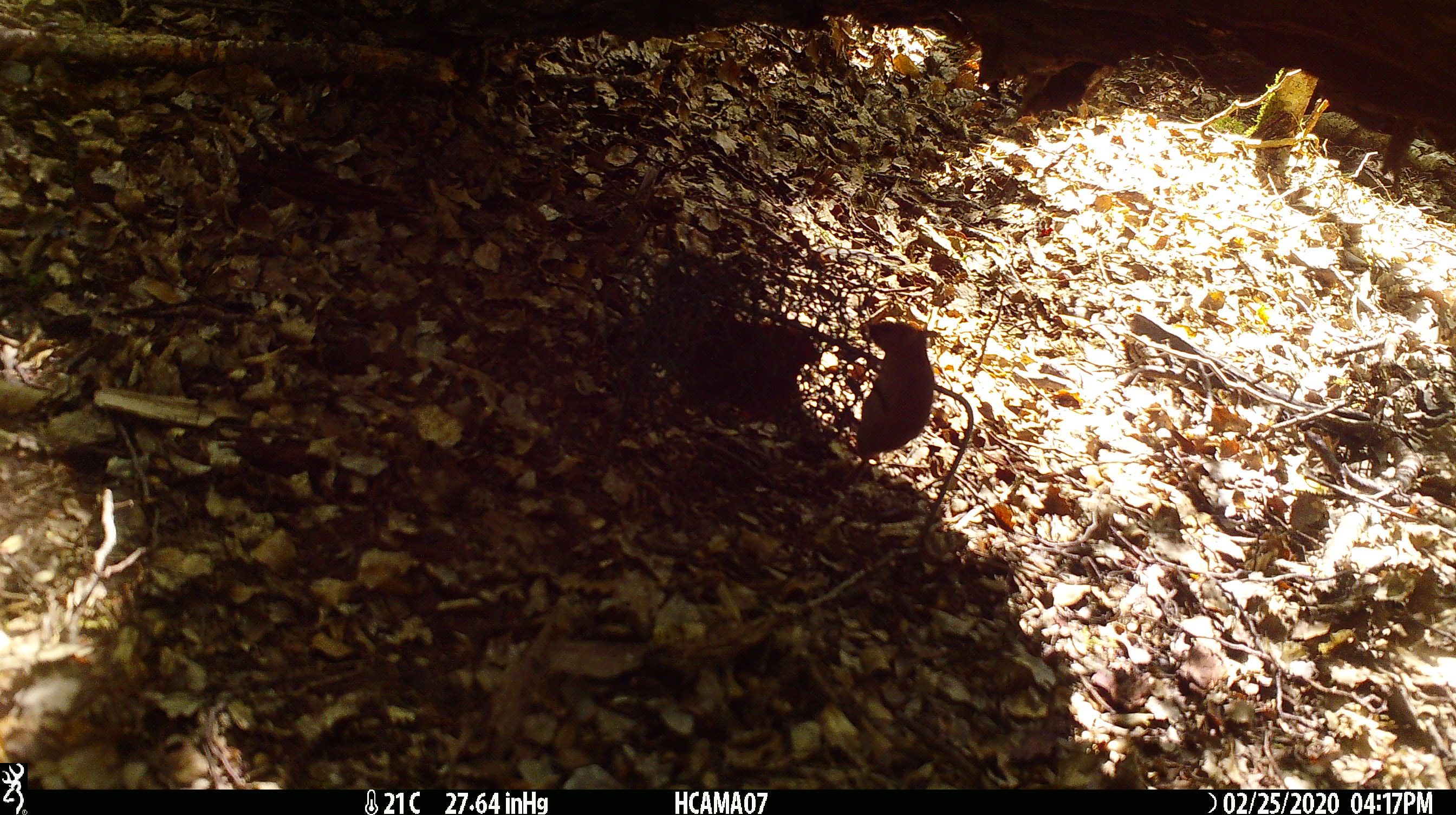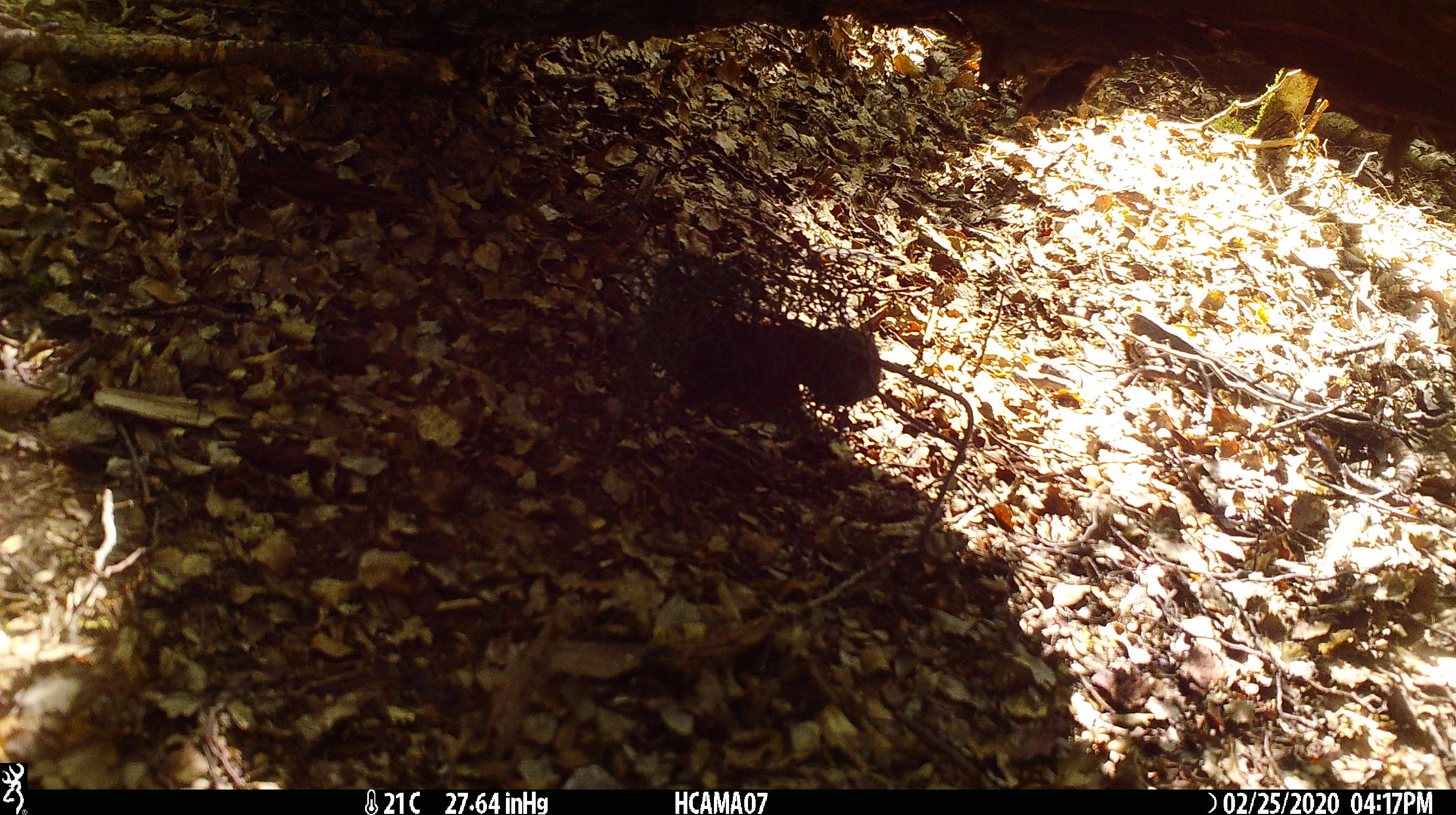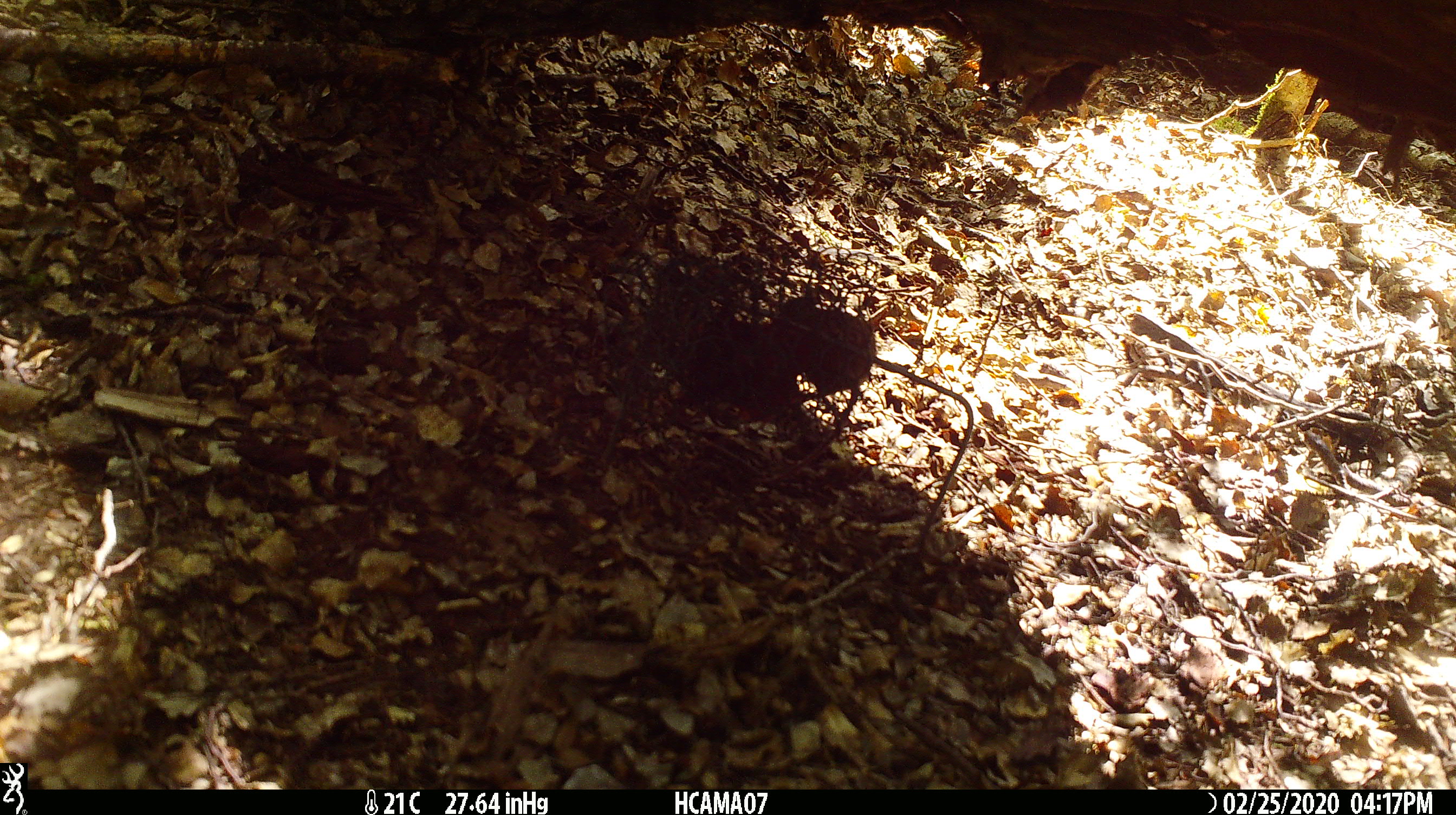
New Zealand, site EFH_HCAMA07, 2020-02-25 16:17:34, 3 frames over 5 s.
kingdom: Animalia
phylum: Chordata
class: Mammalia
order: Rodentia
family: Muridae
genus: Mus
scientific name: Mus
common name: mouse